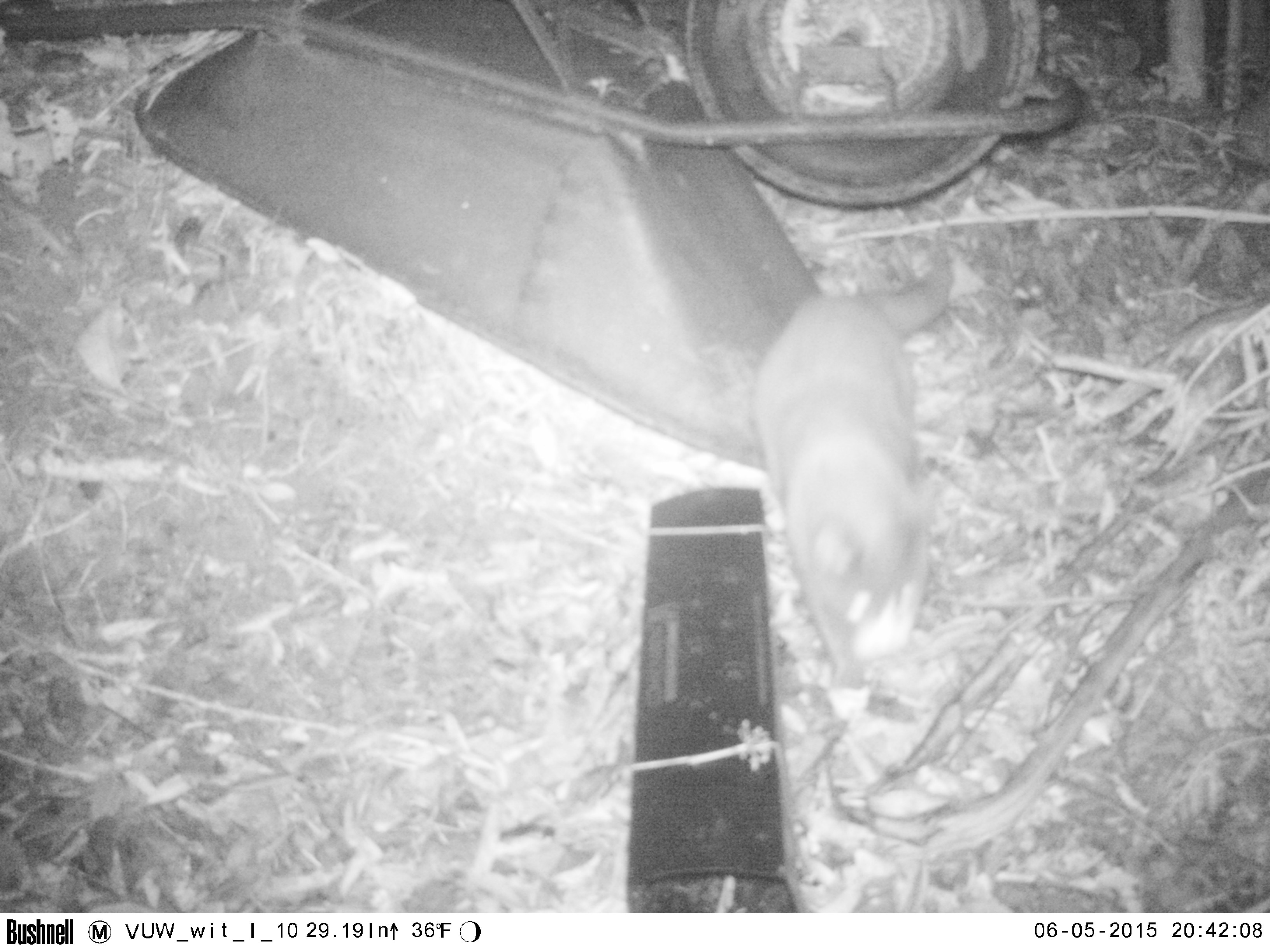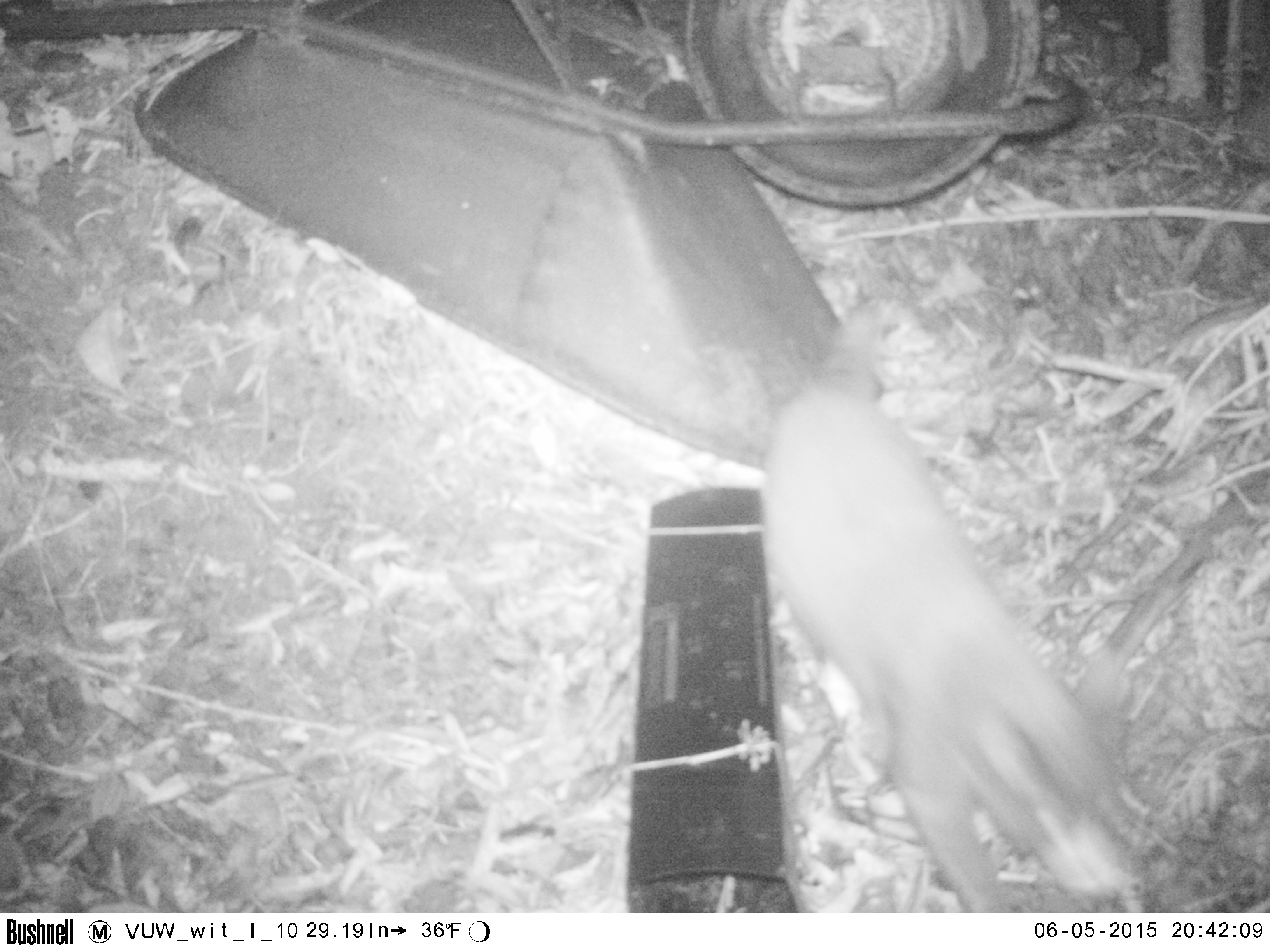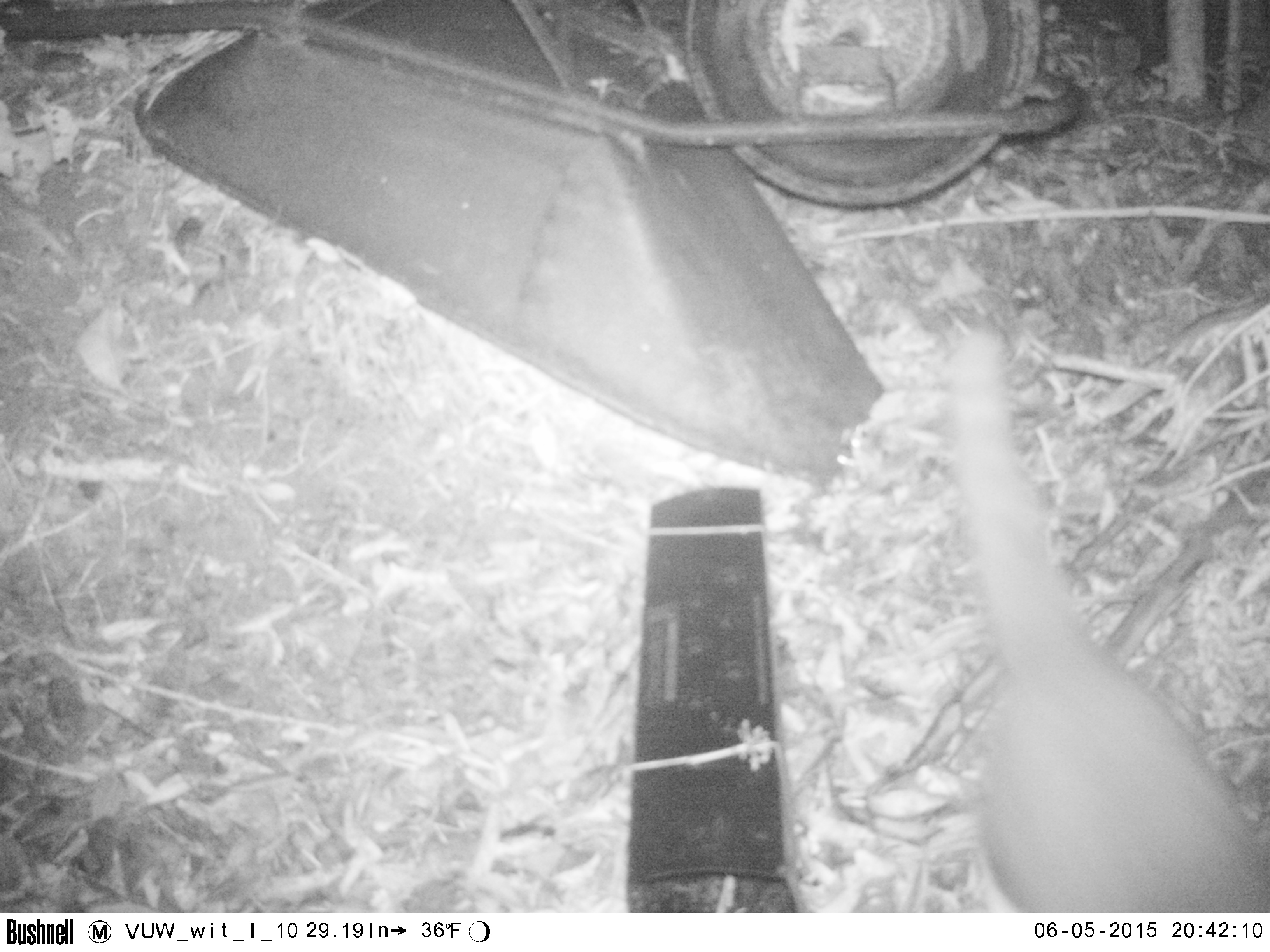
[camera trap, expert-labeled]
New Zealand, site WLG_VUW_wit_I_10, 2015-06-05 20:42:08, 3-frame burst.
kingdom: Animalia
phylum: Chordata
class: Mammalia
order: Carnivora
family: Felidae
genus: Felis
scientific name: Felis catus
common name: domestic cat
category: cat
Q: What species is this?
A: Cat (domestic cat) (Felis catus).